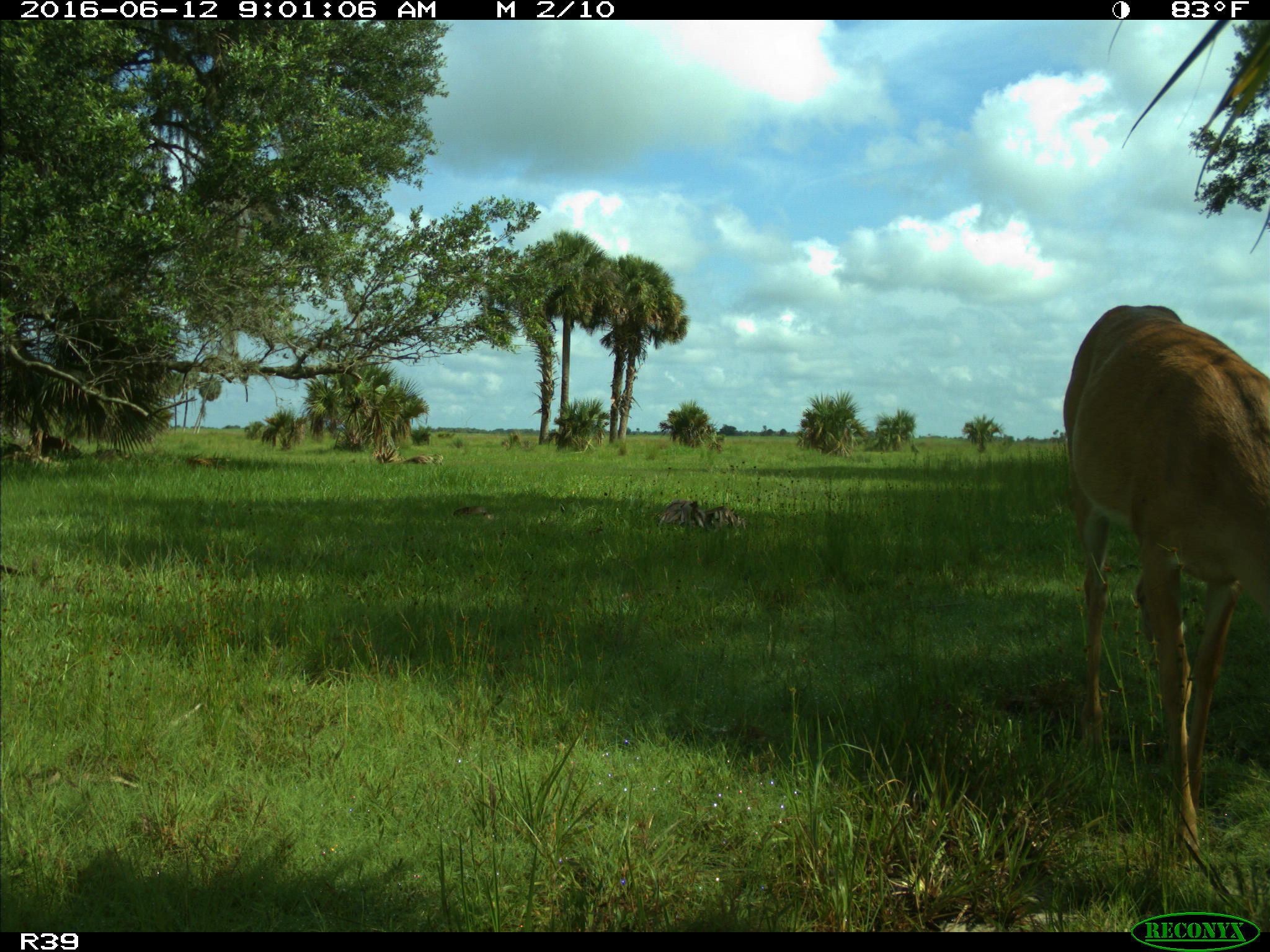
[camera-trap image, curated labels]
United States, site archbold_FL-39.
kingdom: Animalia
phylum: Chordata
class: Mammalia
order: Artiodactyla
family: Cervidae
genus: Odocoileus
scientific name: Odocoileus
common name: deer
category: unidentified deer